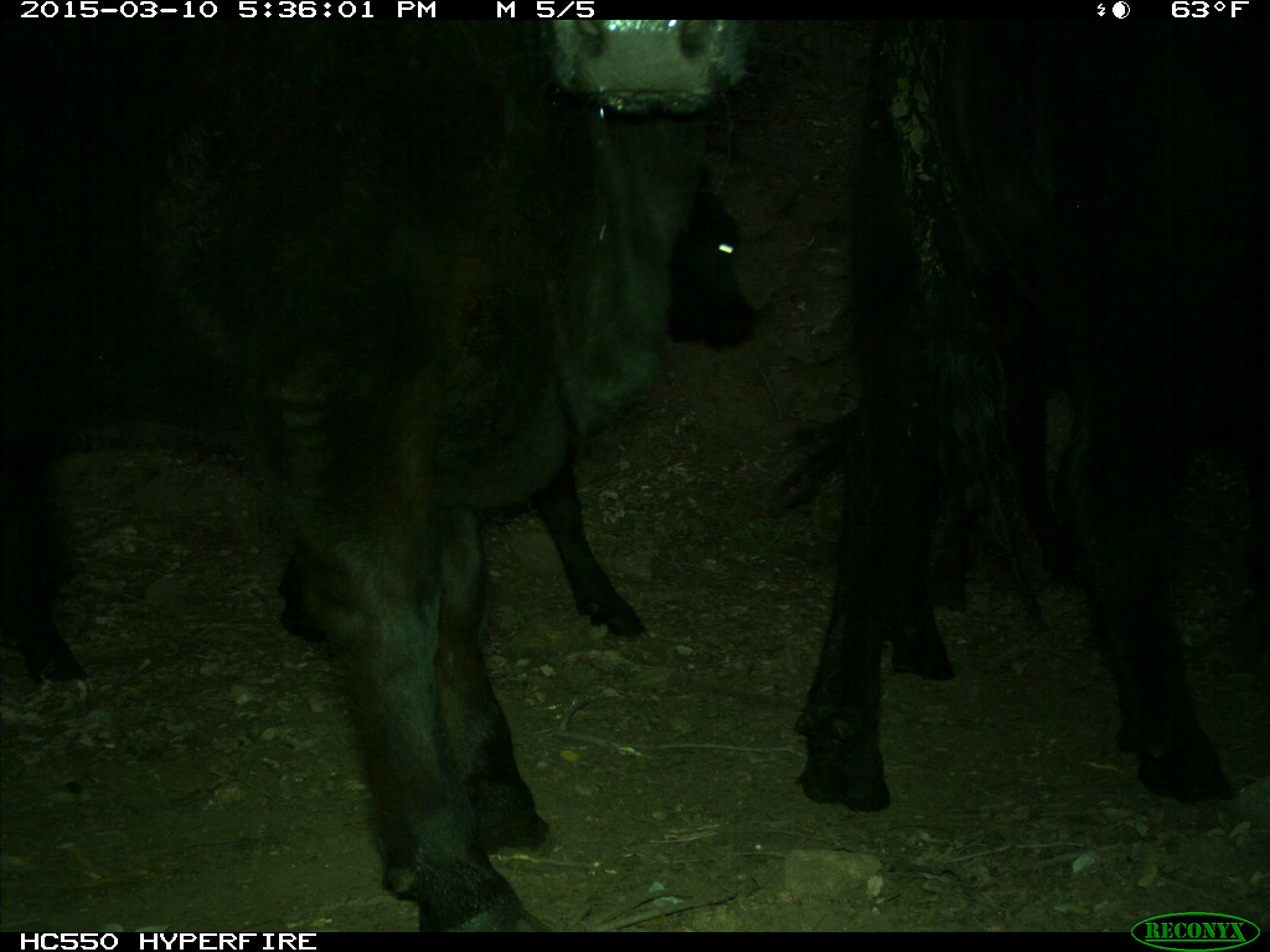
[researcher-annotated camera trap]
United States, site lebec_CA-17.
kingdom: Animalia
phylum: Chordata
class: Mammalia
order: Artiodactyla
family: Bovidae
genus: Bos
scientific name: Bos taurus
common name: domestic cow